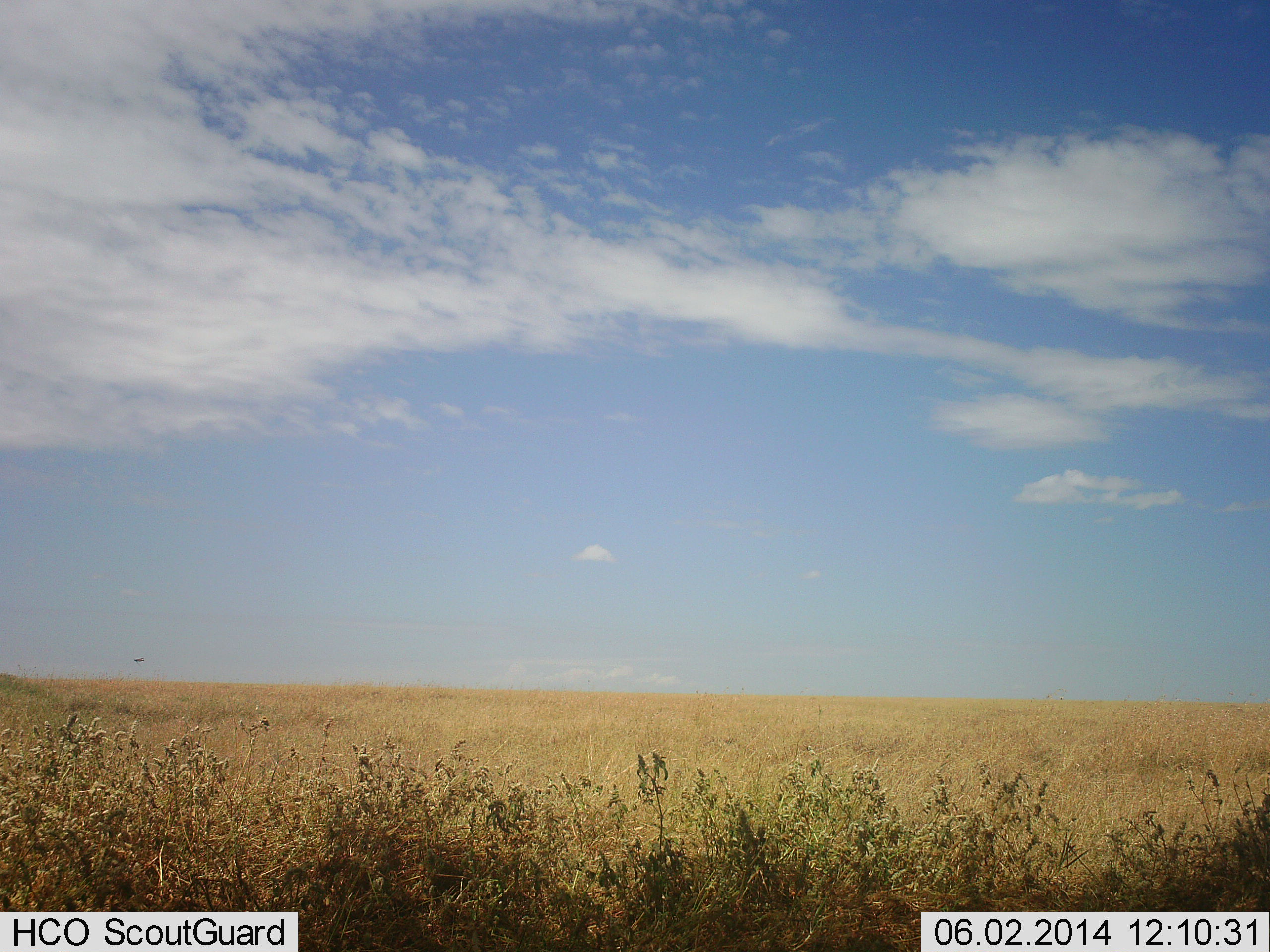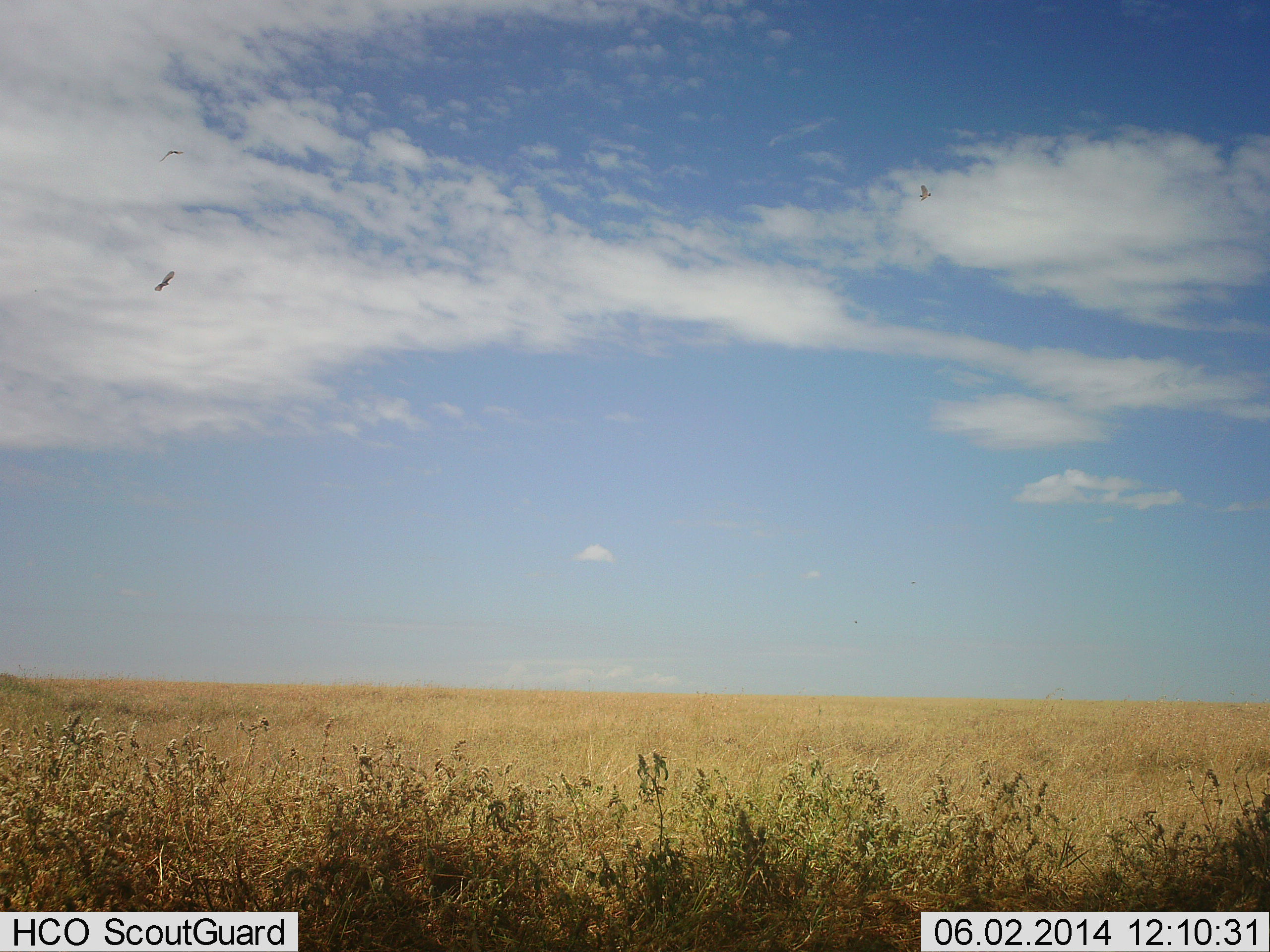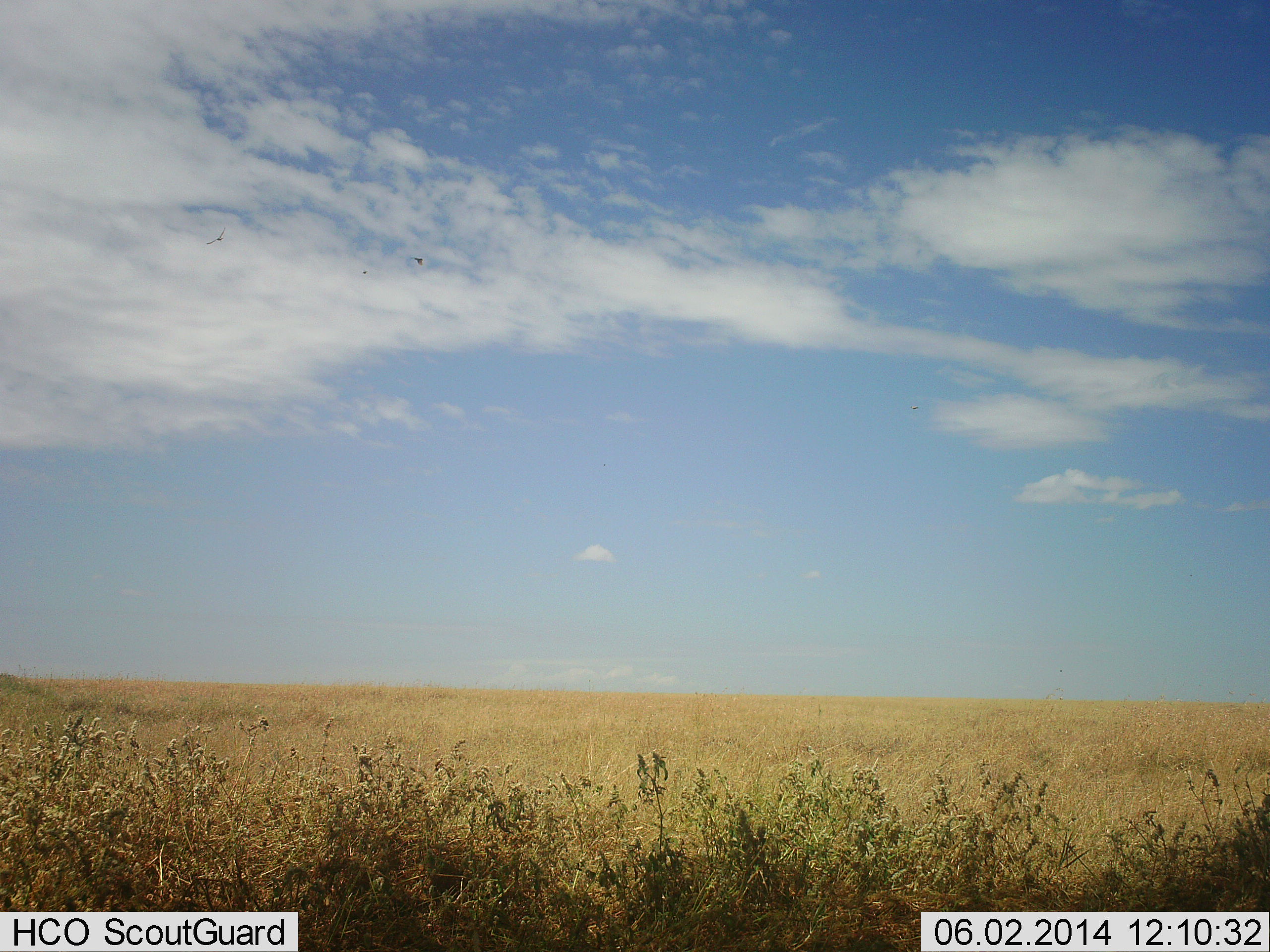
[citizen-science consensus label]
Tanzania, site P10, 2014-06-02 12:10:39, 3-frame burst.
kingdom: Animalia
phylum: Chordata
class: Aves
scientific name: Aves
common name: bird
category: otherbird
Otherbird (bird) (Aves), count 3. Behavior (volunteer vote fractions): standing 0%, resting 0%, moving 100%, interacting 0%. Young present (vote fraction): 0%. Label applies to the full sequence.